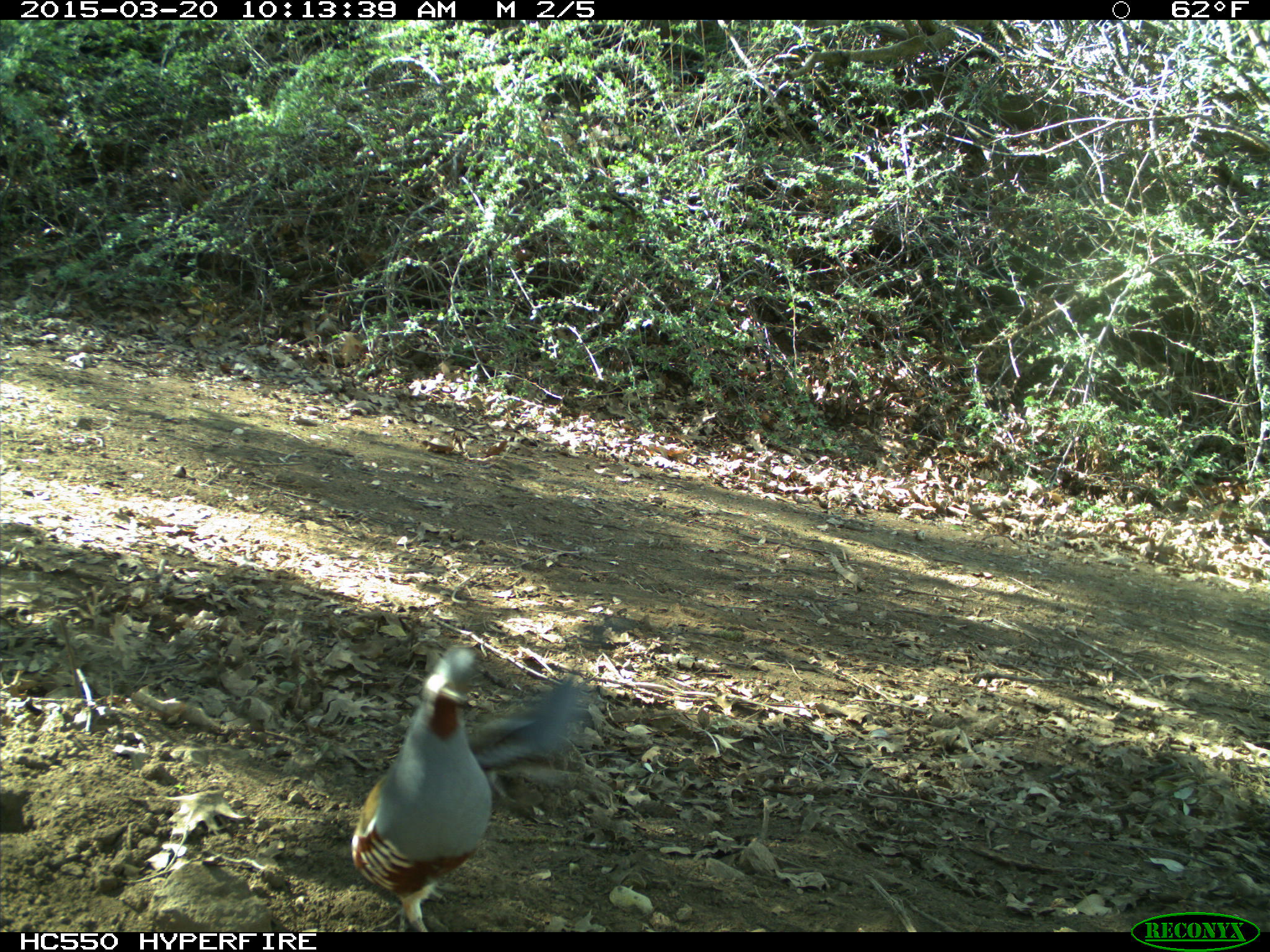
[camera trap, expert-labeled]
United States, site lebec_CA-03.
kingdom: Animalia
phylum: Chordata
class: Aves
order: Galliformes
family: Odontophoridae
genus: Callipepla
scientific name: Callipepla californica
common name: california quail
Callipepla californica (california quail).